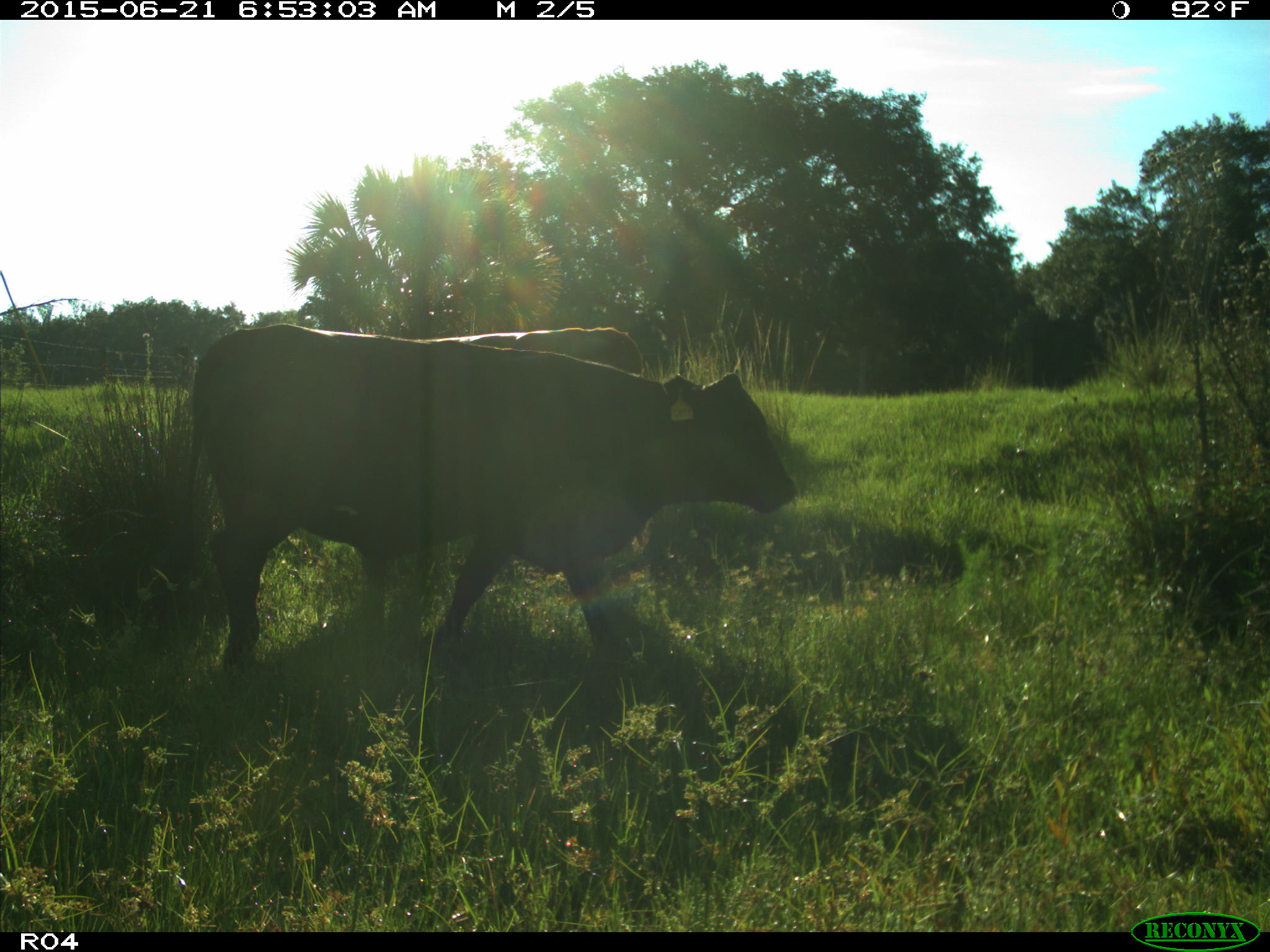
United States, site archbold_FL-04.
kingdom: Animalia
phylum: Chordata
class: Mammalia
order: Artiodactyla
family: Bovidae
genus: Bos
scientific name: Bos taurus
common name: domestic cow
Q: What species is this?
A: Bos taurus (domestic cow).